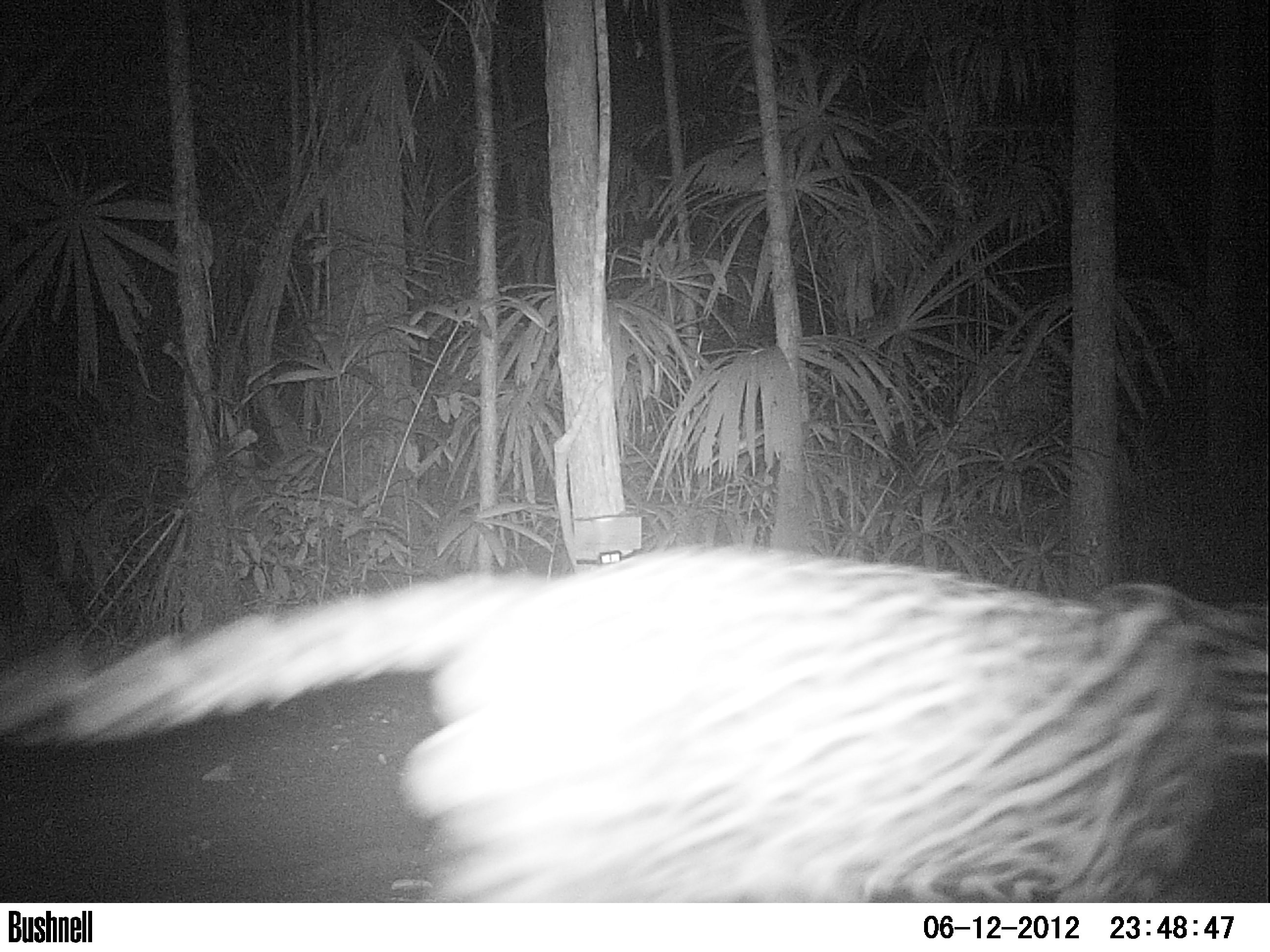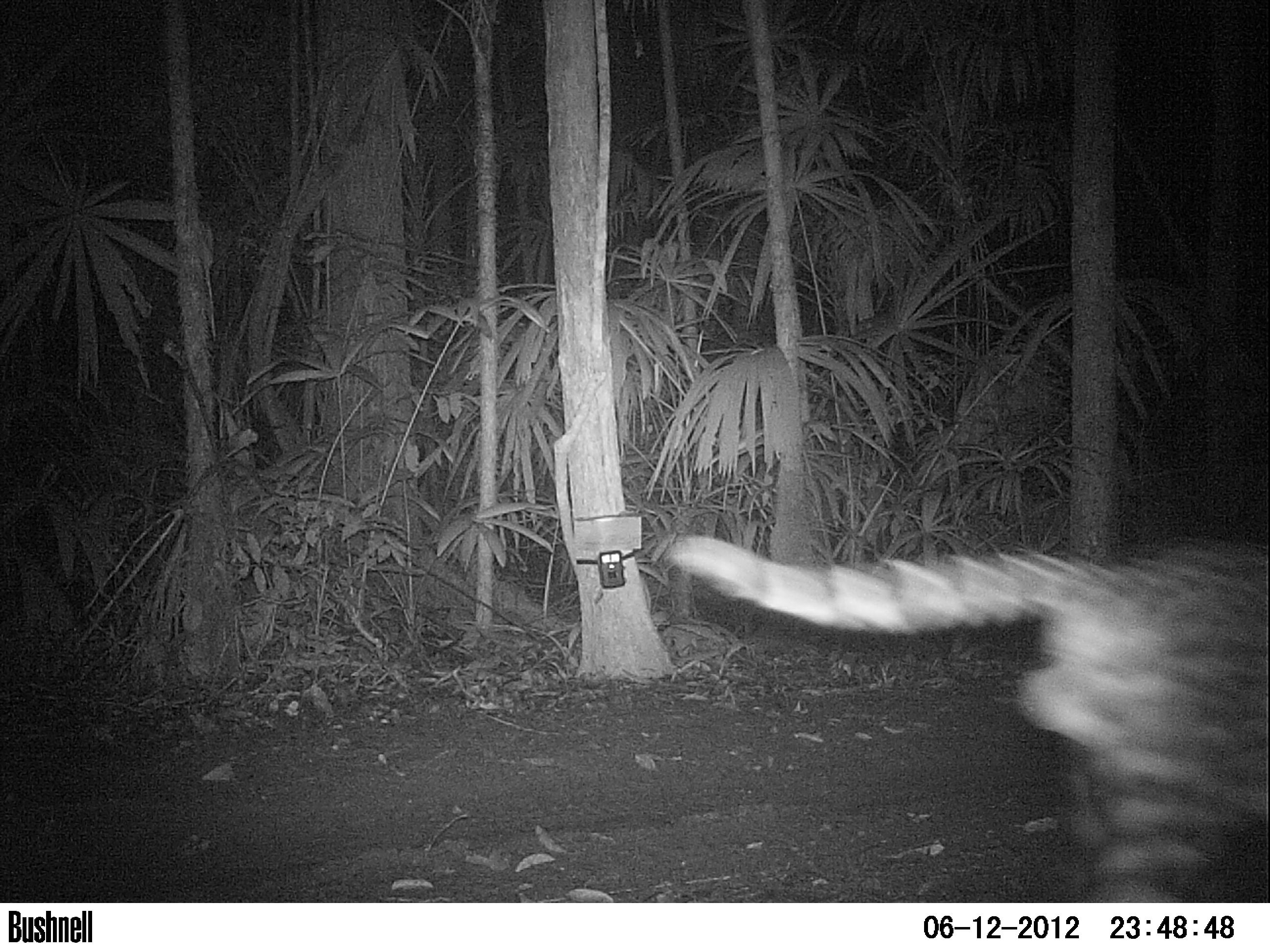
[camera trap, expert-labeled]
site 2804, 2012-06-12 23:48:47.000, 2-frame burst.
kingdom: Animalia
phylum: Chordata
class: Mammalia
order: Carnivora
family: Felidae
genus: Leopardus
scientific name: Leopardus pardalis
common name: ocelot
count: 1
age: adult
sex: male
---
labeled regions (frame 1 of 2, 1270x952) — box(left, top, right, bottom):
leopardus pardalis: box(1, 541, 1265, 902)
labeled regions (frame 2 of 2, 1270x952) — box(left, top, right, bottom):
leopardus pardalis: box(659, 525, 1269, 902)